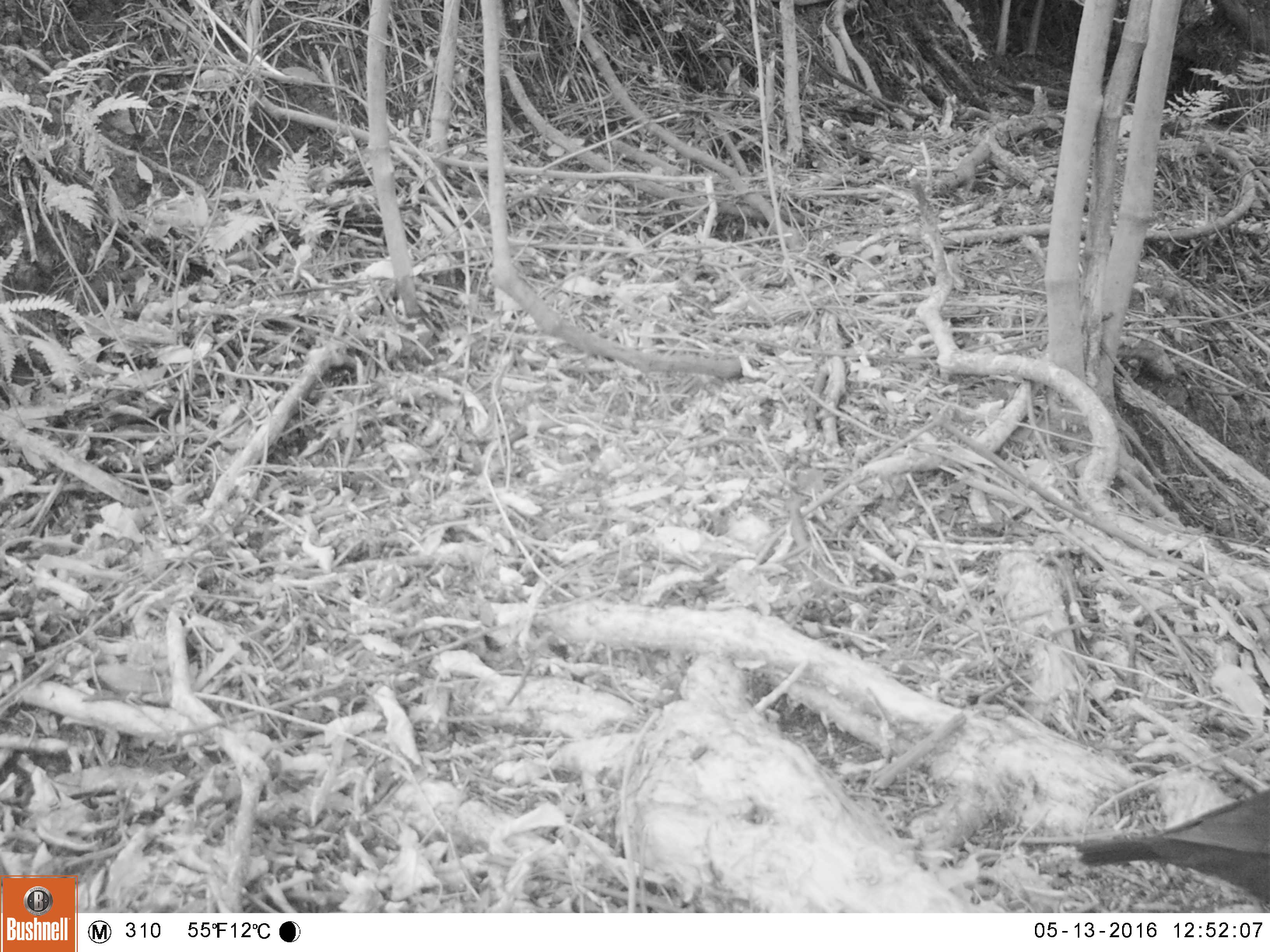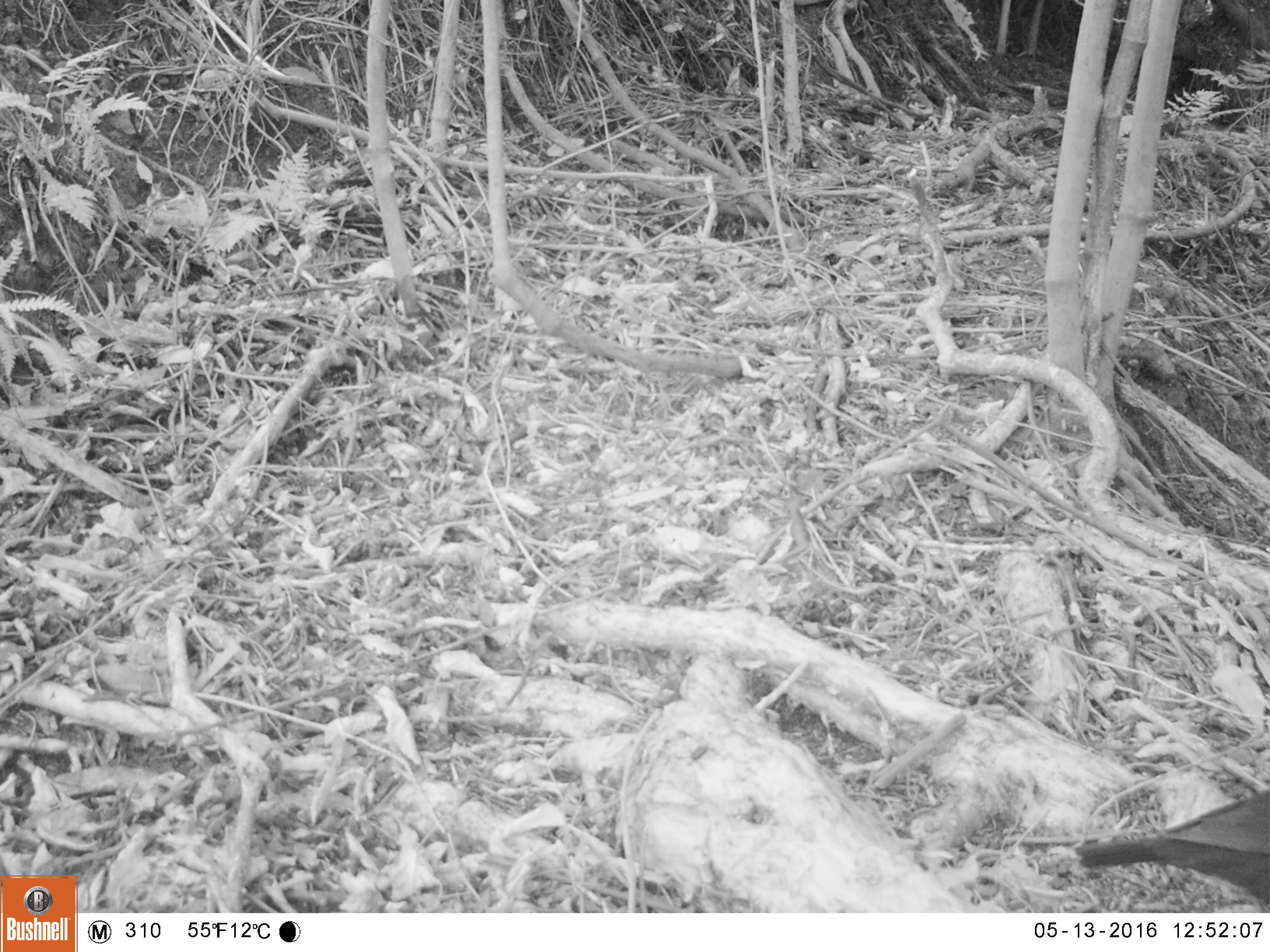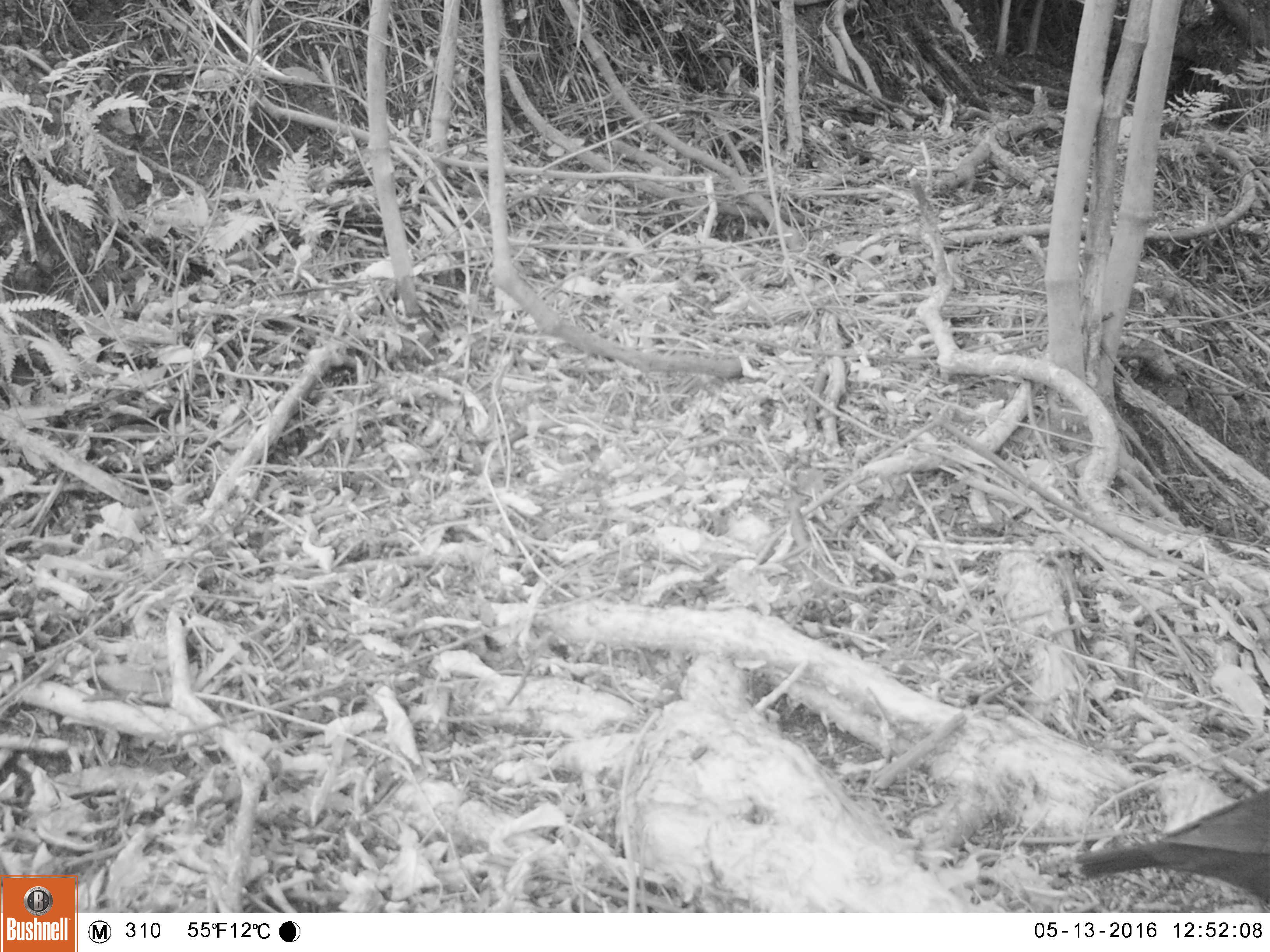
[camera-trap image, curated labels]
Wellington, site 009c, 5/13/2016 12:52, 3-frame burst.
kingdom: Animalia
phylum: Chordata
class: Aves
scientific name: Aves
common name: bird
Bird (Aves).